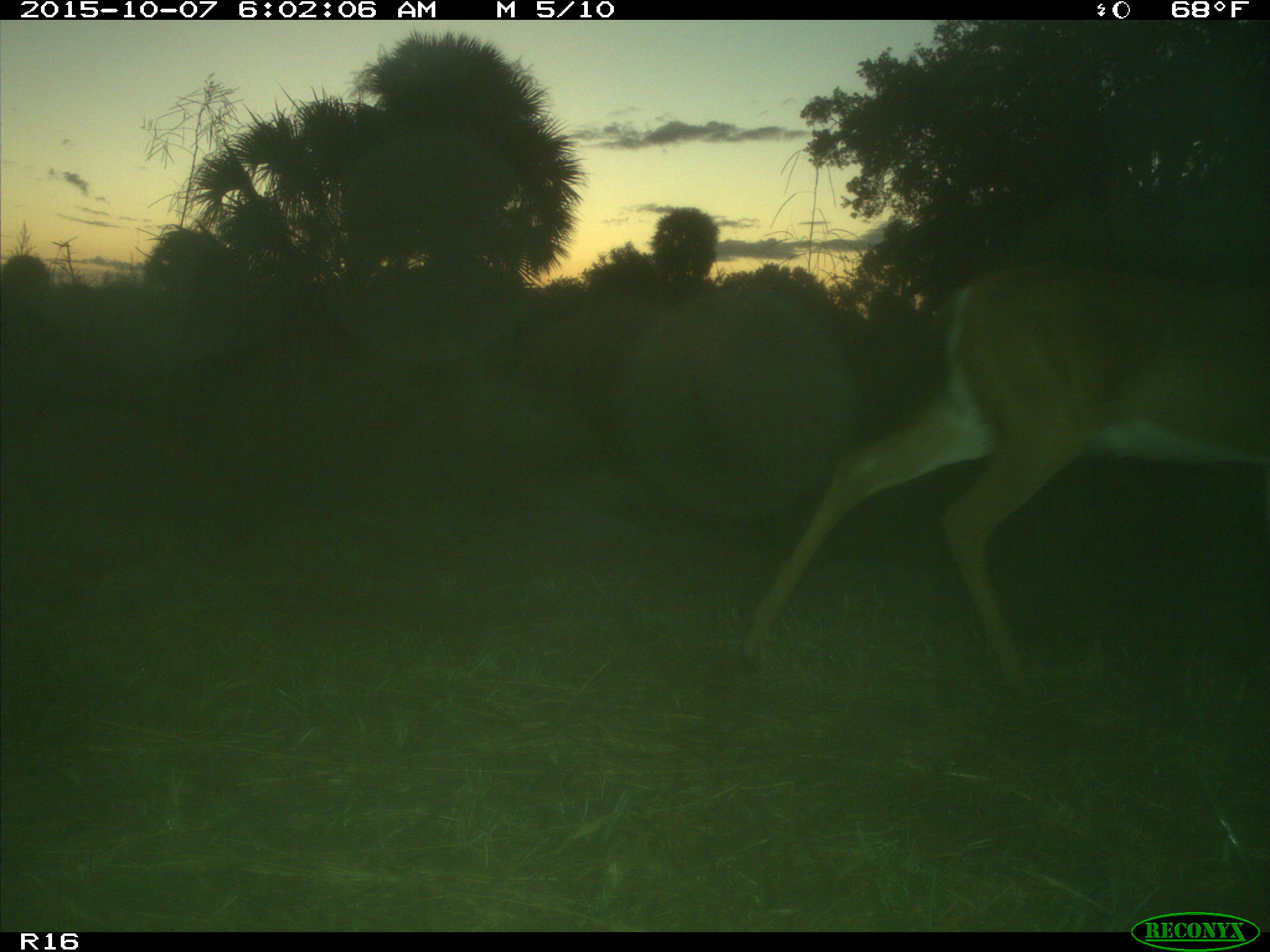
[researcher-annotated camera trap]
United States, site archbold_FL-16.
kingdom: Animalia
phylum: Chordata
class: Mammalia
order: Artiodactyla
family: Cervidae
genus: Odocoileus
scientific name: Odocoileus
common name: deer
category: unidentified deer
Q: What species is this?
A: Unidentified deer (deer) (Odocoileus).